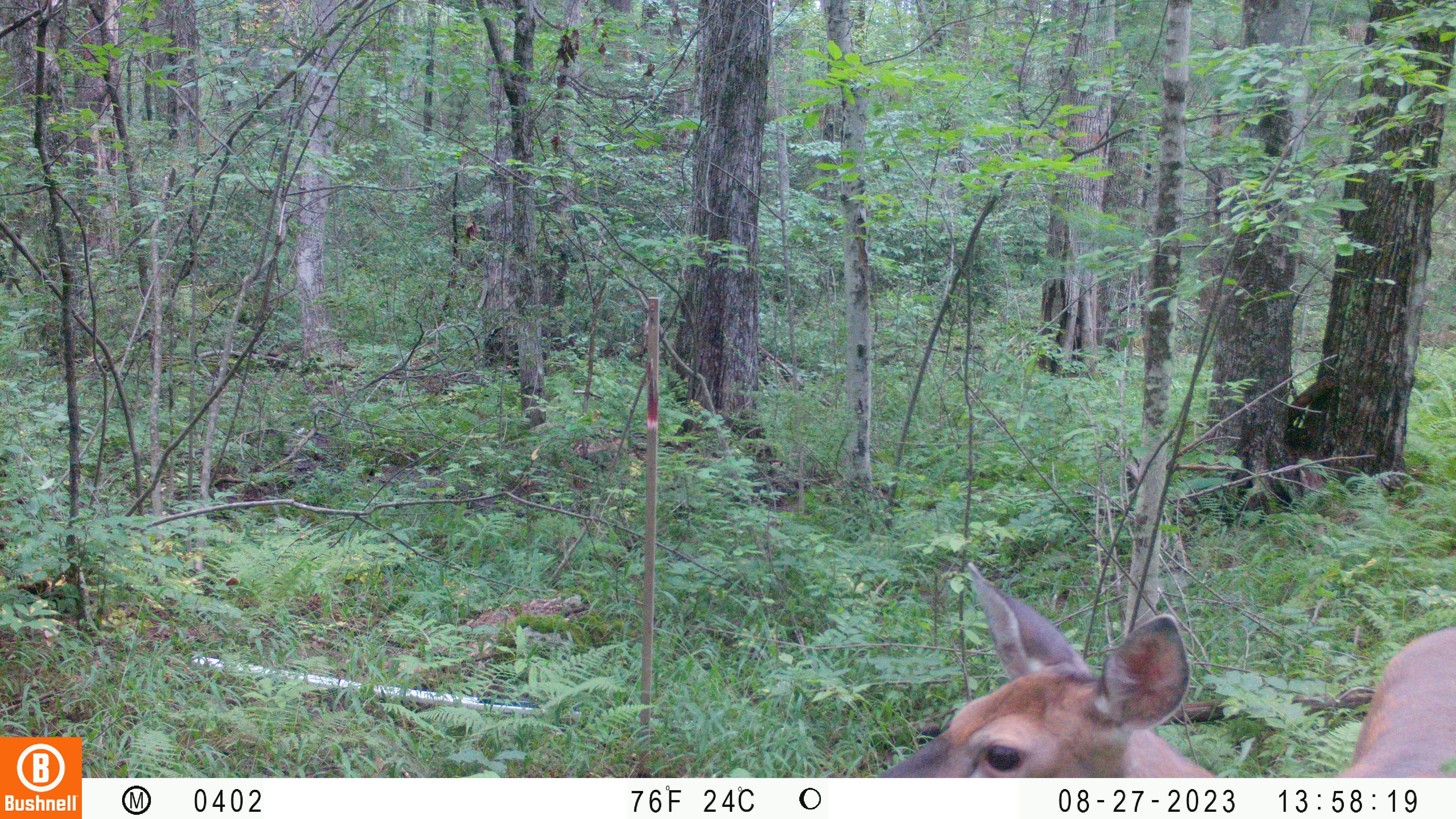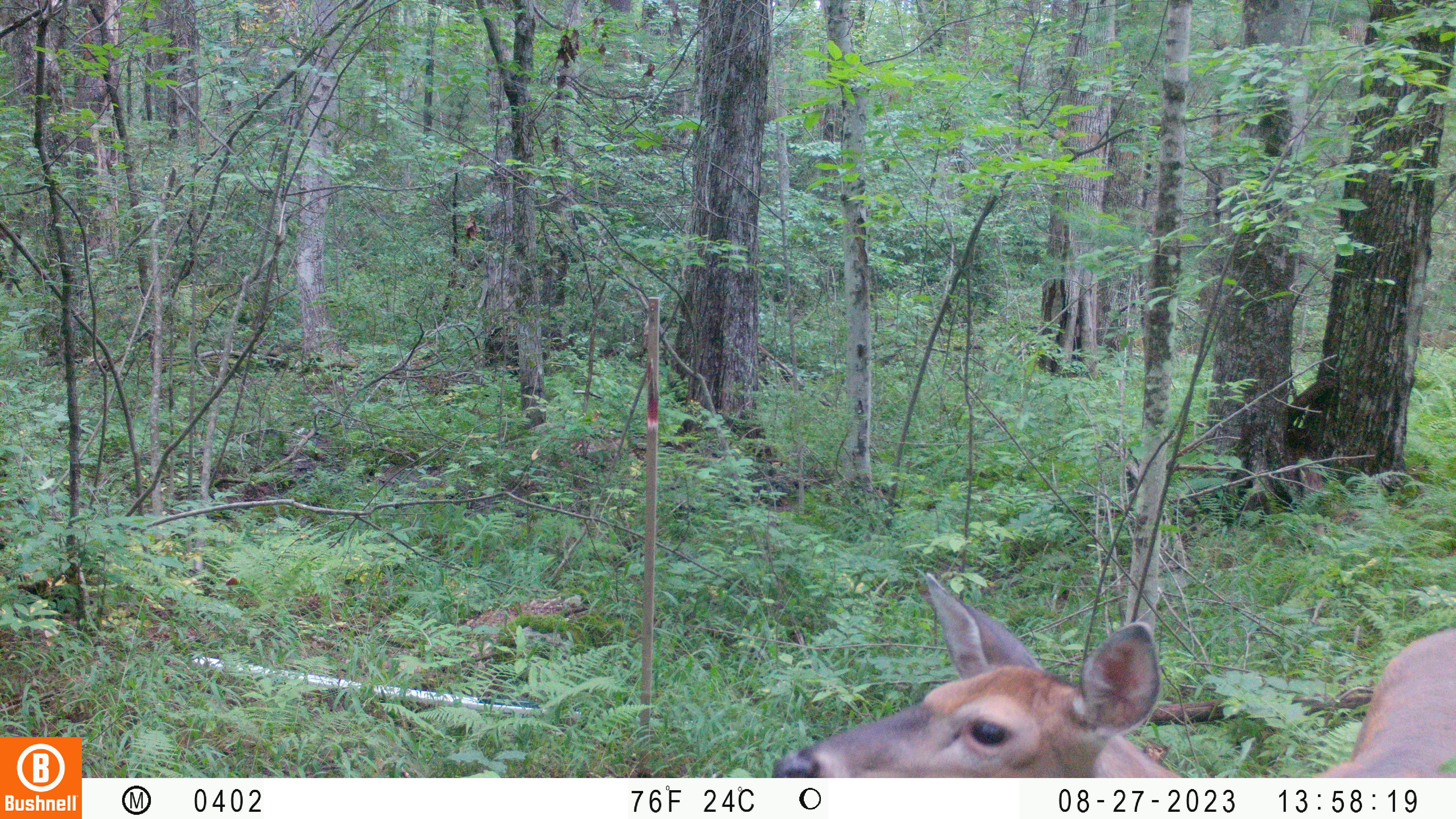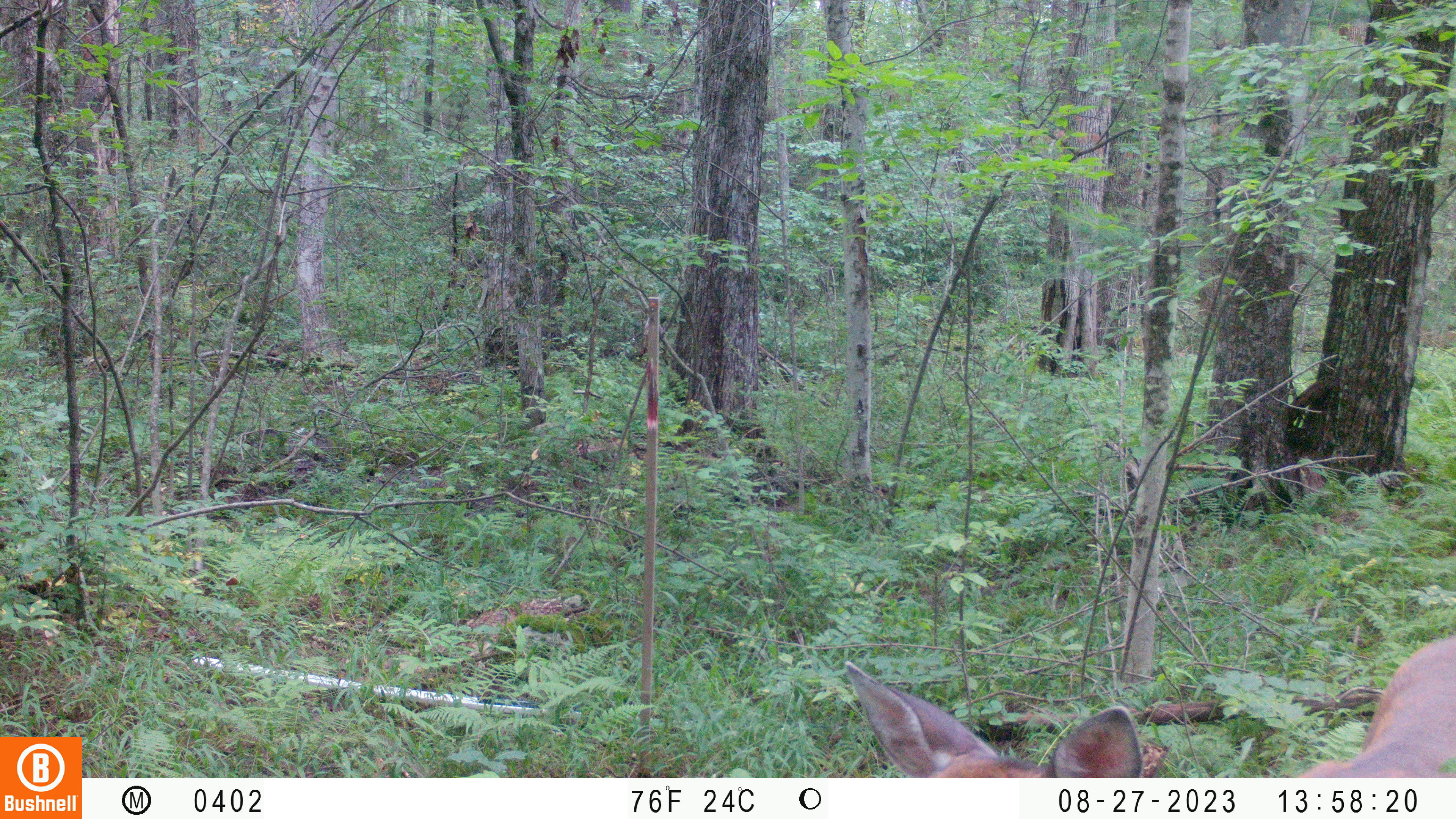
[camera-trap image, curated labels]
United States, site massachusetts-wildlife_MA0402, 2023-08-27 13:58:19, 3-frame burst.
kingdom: Animalia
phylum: Chordata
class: Mammalia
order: Artiodactyla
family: Cervidae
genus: Odocoileus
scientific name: Odocoileus virginianus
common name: white-tailed deer